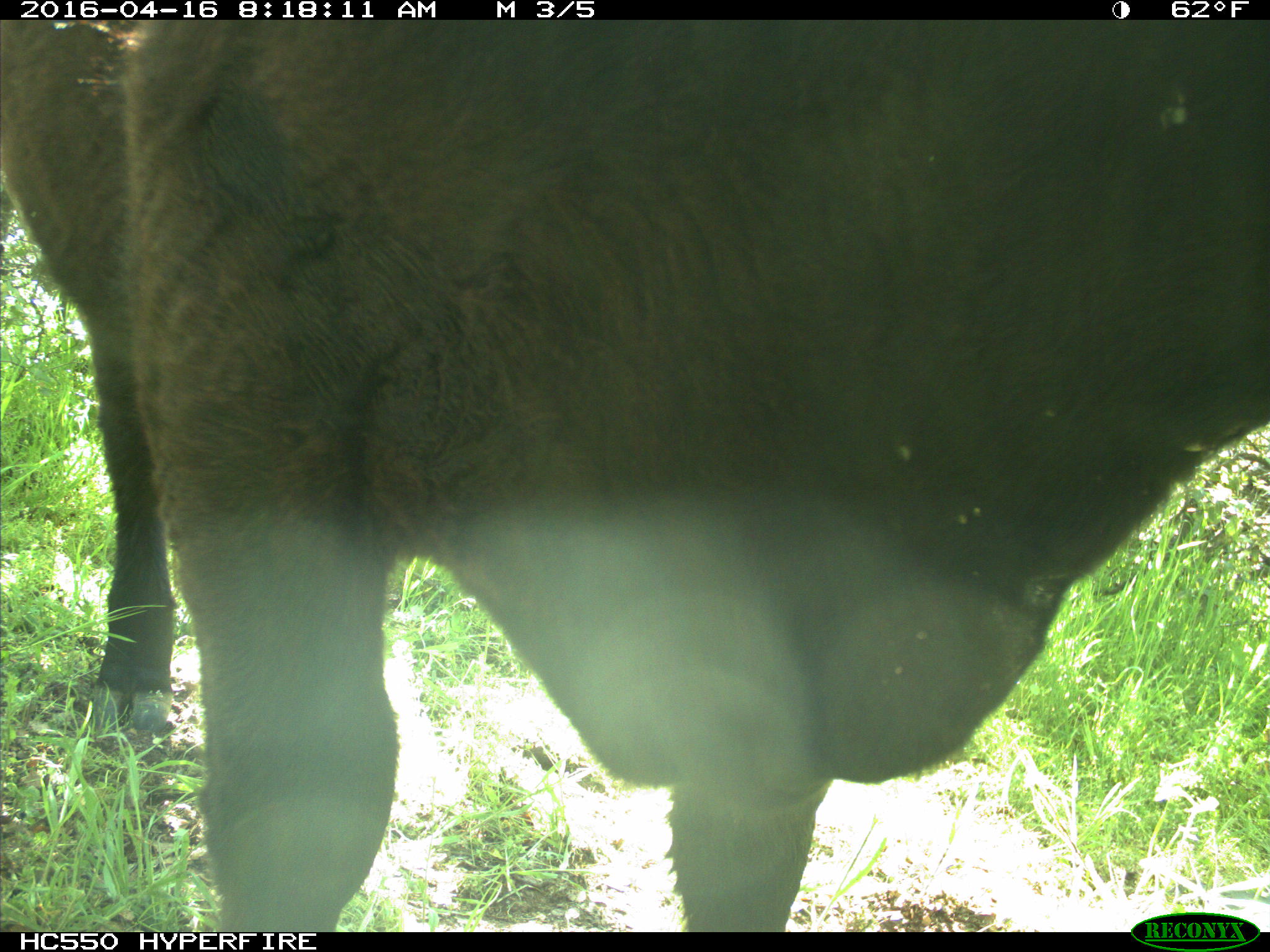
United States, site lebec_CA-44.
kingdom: Animalia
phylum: Chordata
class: Mammalia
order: Artiodactyla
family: Bovidae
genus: Bos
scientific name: Bos taurus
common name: domestic cow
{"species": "Bos taurus (domestic cow)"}